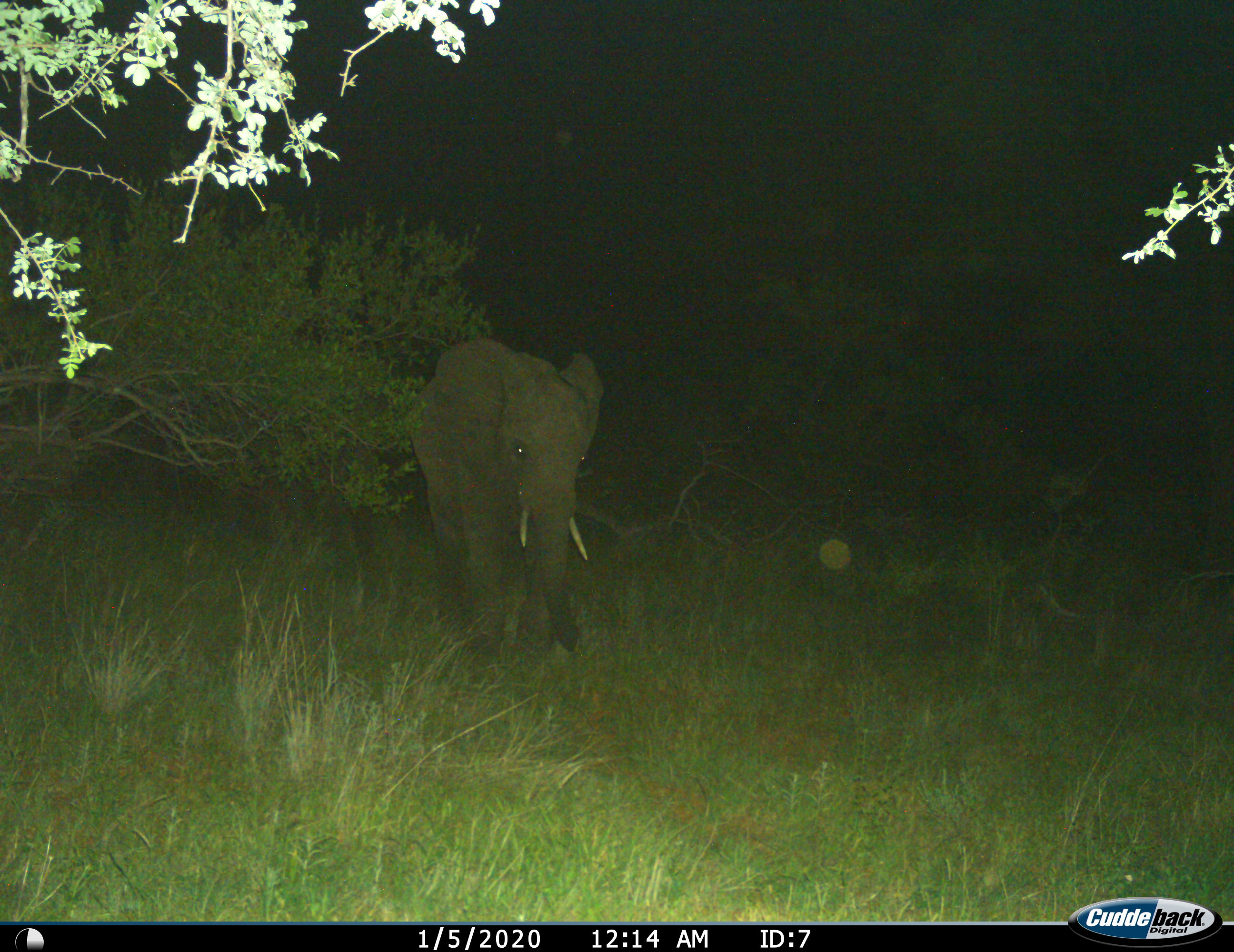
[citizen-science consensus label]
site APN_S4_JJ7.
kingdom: Animalia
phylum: Chordata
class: Mammalia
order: Proboscidea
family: Elephantidae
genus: Loxodonta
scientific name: Loxodonta africana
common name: african bush elephant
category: elephant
Elephant (african bush elephant) (Loxodonta africana), count 1. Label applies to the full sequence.